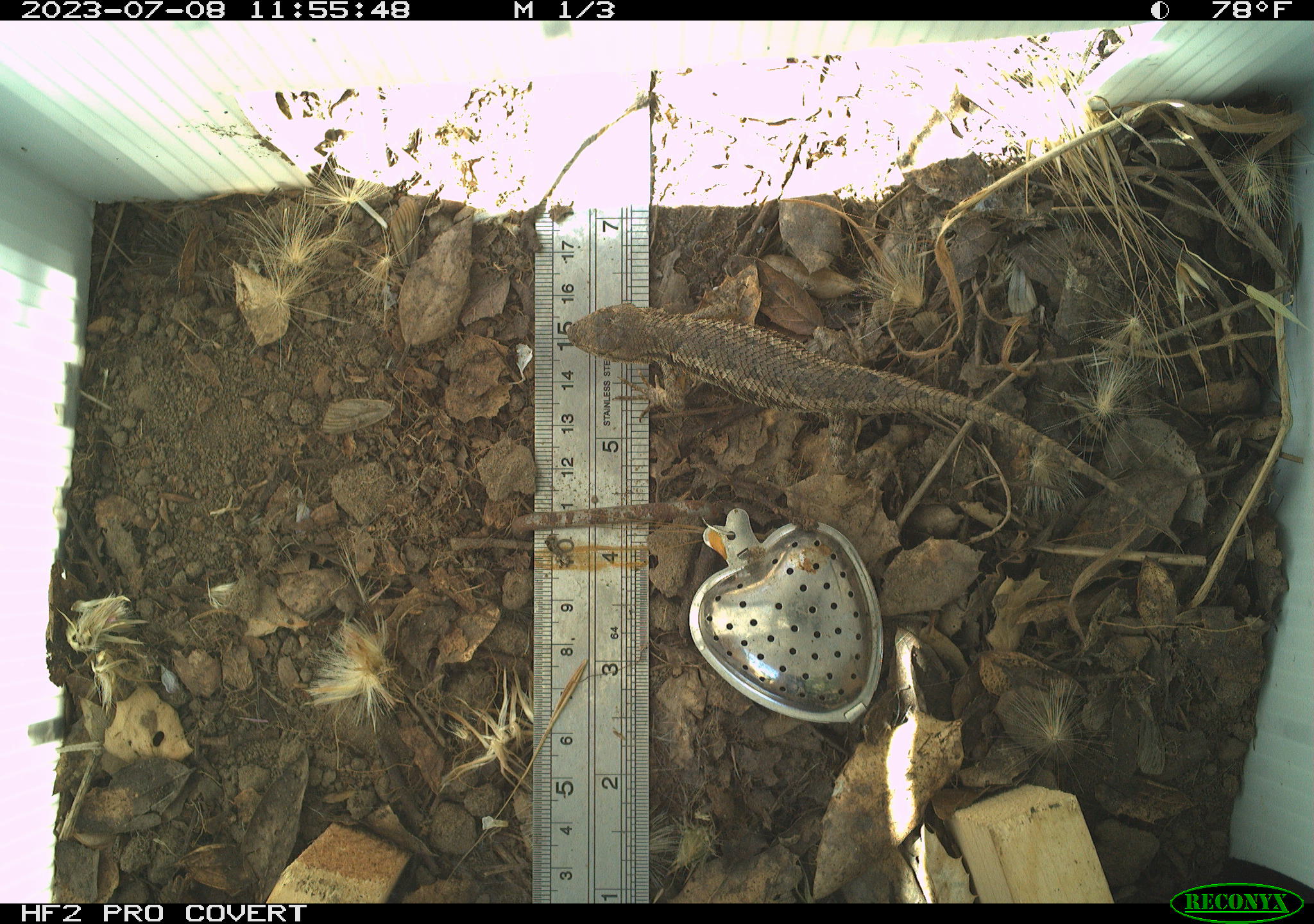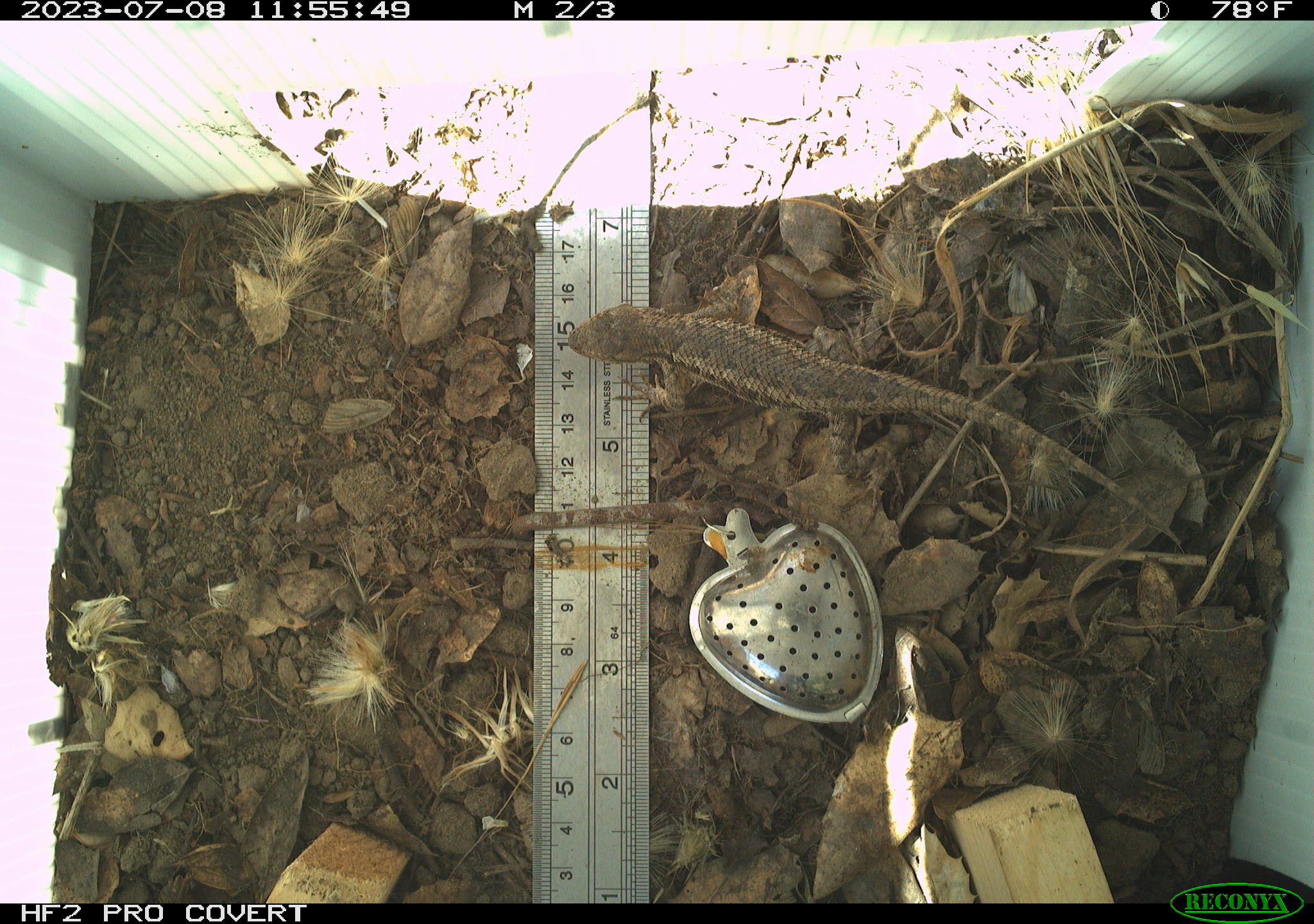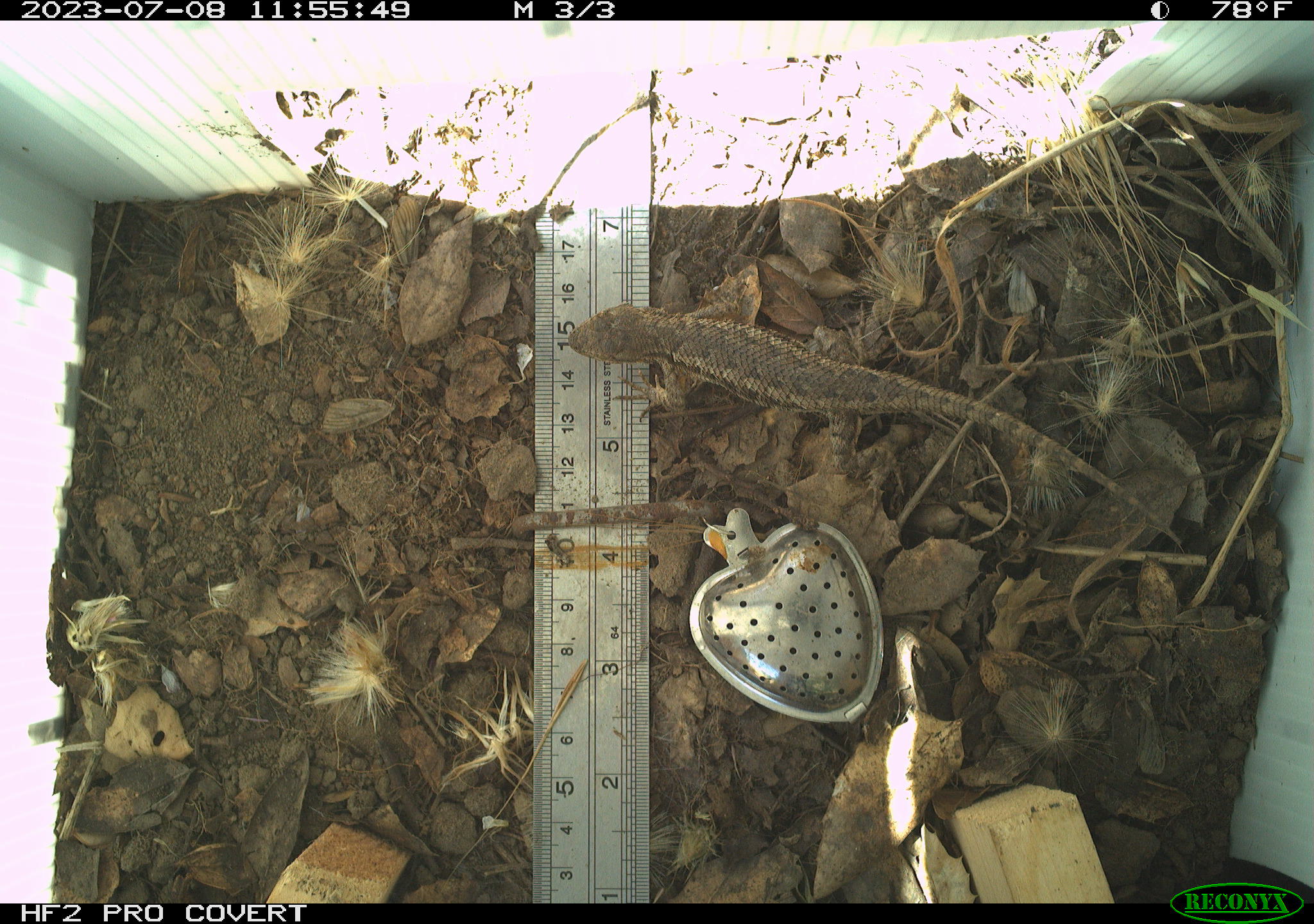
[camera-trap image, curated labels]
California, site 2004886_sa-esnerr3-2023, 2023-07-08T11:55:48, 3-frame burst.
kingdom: Animalia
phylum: Chordata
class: Reptilia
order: Squamata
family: Phrynosomatidae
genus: Sceloporus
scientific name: Sceloporus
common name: spiny lizards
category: sceloporus species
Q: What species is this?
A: Sceloporus species (spiny lizards) (Sceloporus).